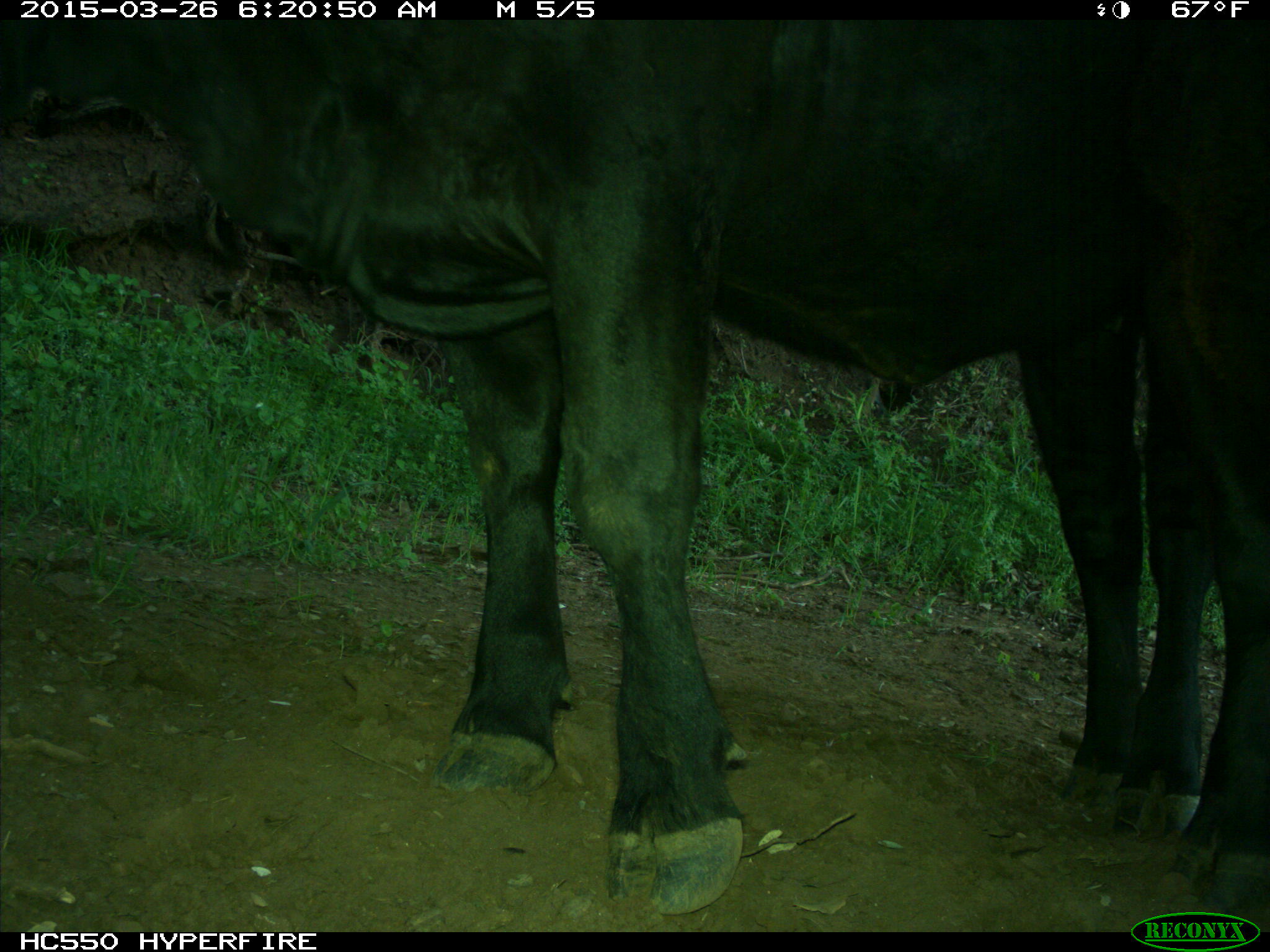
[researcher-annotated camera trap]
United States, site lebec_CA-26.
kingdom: Animalia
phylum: Chordata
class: Mammalia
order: Artiodactyla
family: Bovidae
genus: Bos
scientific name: Bos taurus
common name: domestic cow